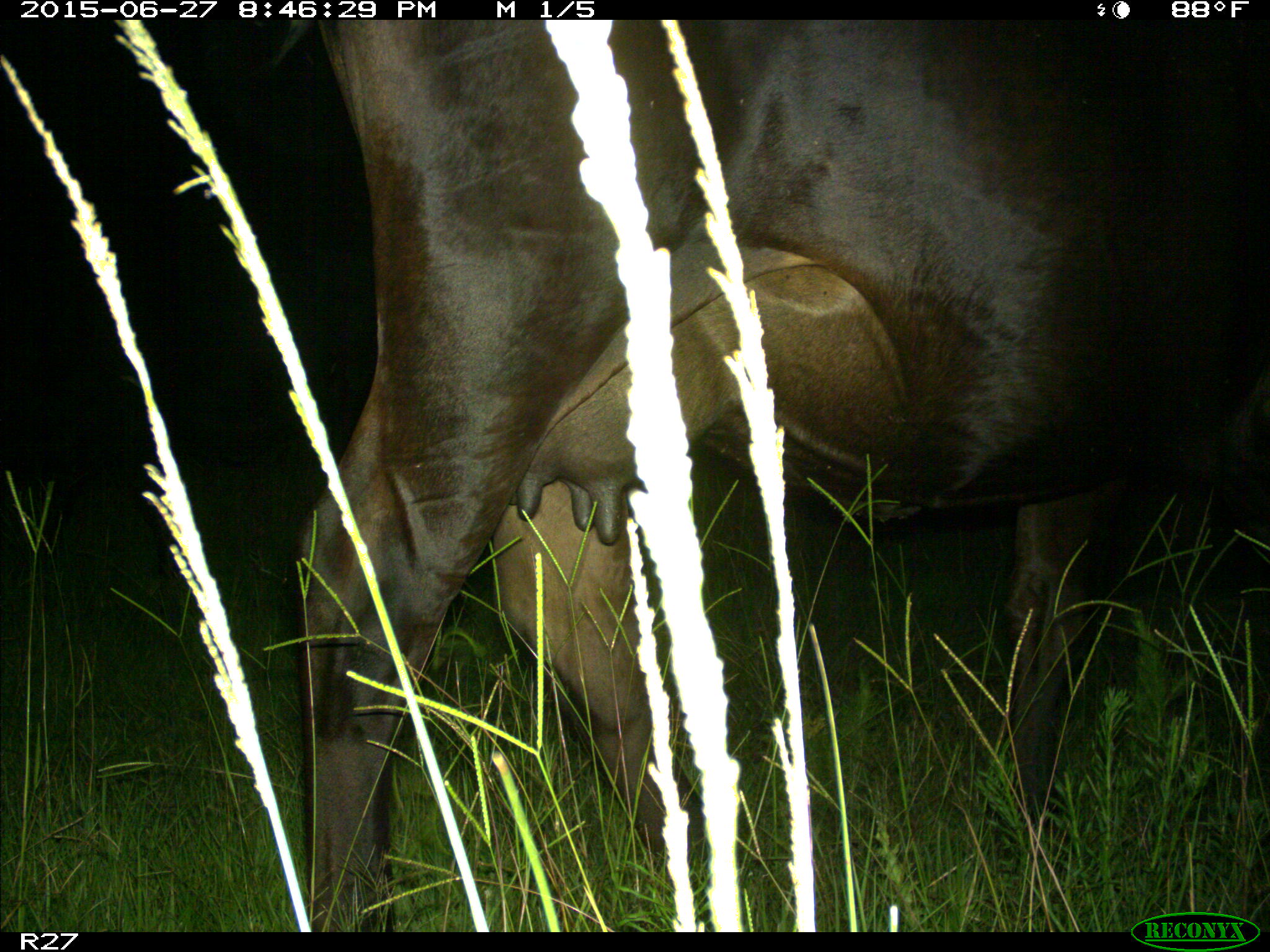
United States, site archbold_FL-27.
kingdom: Animalia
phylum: Chordata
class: Mammalia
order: Artiodactyla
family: Bovidae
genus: Bos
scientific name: Bos taurus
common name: domestic cow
Bos taurus (domestic cow).